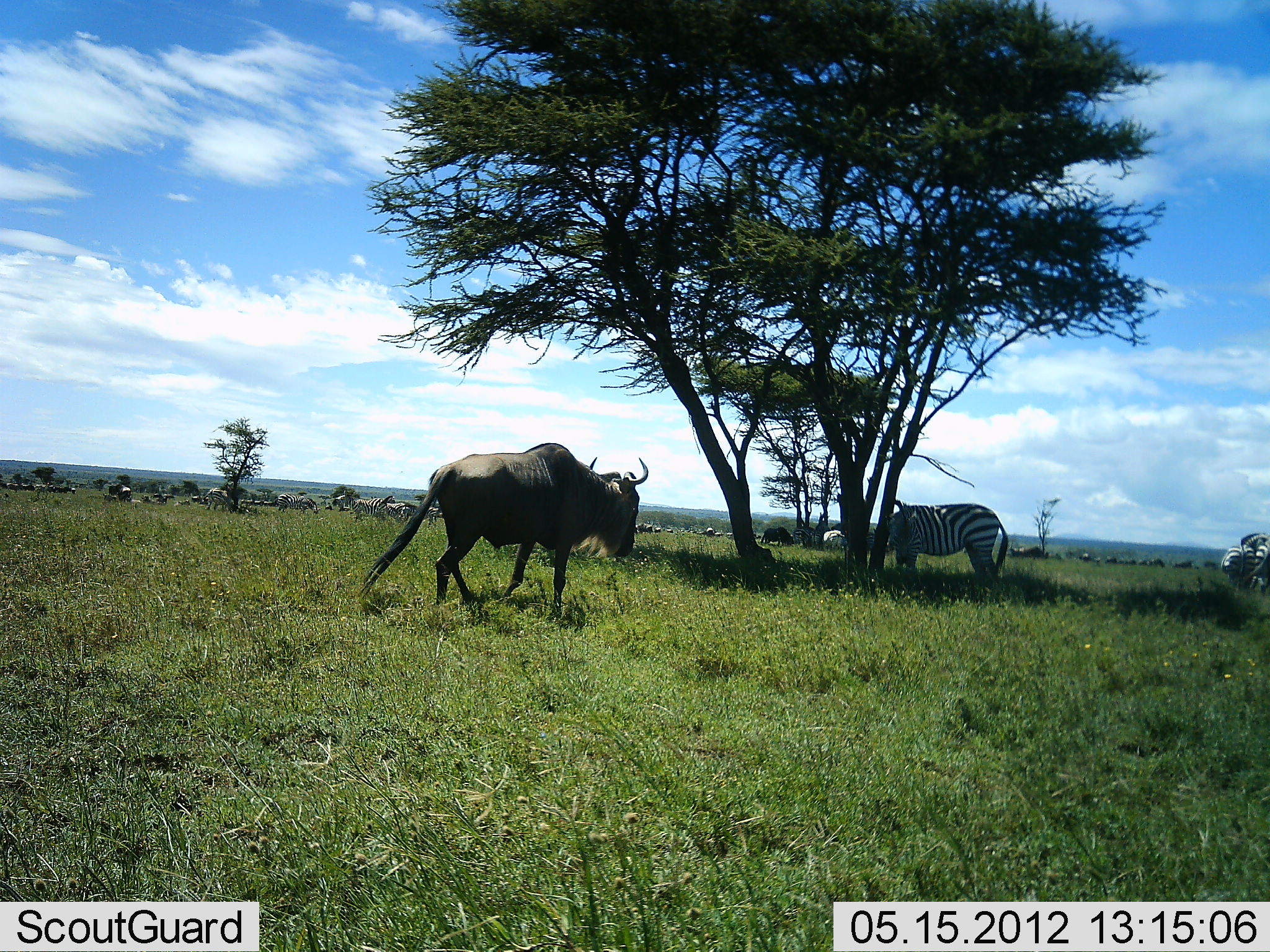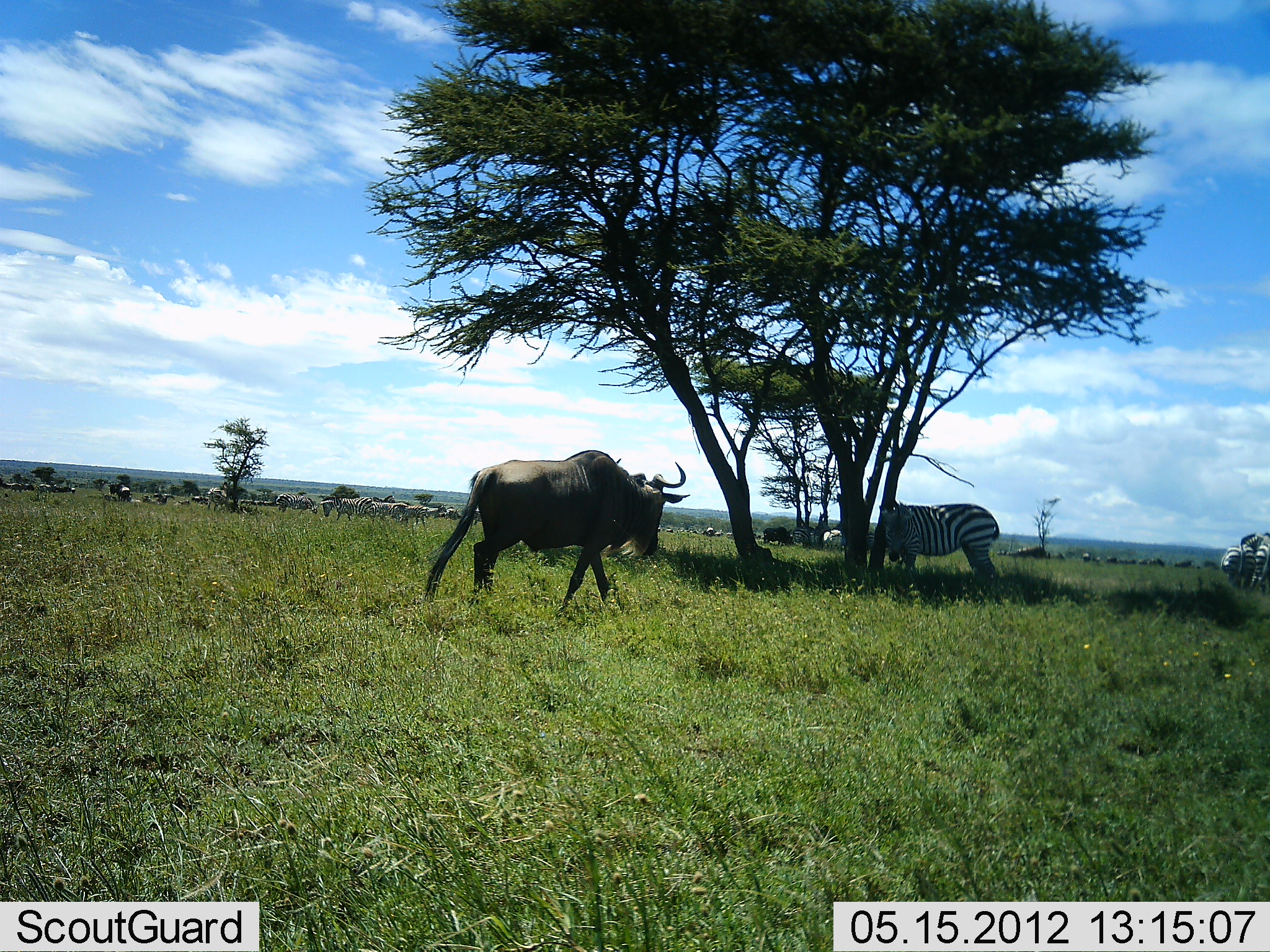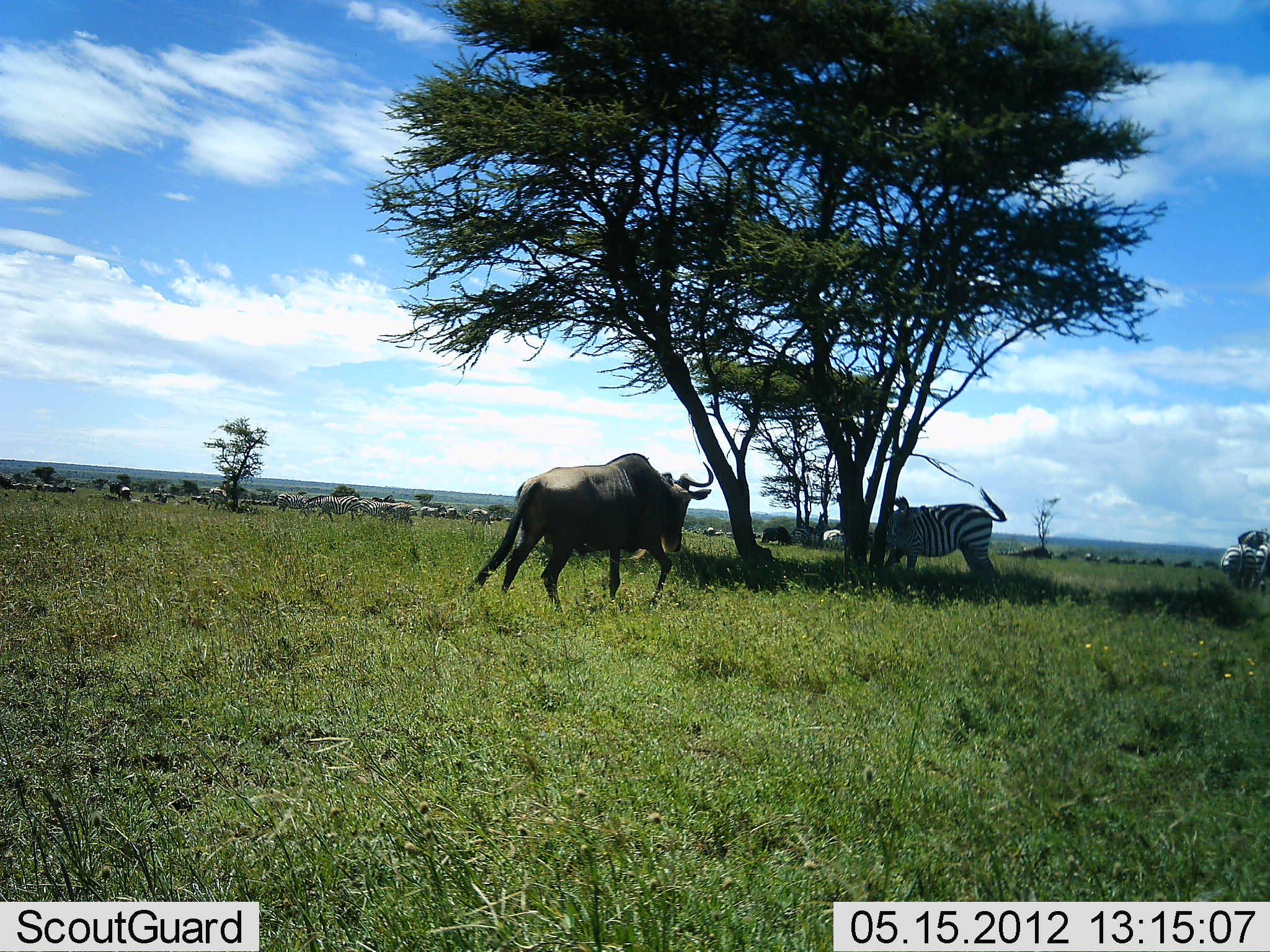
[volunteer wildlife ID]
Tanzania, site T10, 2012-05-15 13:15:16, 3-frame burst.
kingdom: Animalia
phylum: Chordata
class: Mammalia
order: Artiodactyla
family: Bovidae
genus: Connochaetes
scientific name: Connochaetes taurinus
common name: blue wildebeest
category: wildebeest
Wildebeest (blue wildebeest) (Connochaetes taurinus), count 2. Behavior (volunteer vote fractions): standing 40%, resting 0%, moving 90%, interacting 0%. Young present (vote fraction): 0%. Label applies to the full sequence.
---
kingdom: Animalia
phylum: Chordata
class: Mammalia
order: Perissodactyla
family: Equidae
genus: Equus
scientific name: Equus quagga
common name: plains zebra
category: zebra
Zebra (plains zebra) (Equus quagga), count 11-50. Behavior (volunteer vote fractions): standing 83%, resting 0%, moving 33%, interacting 0%. Young present (vote fraction): 0%. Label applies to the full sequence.